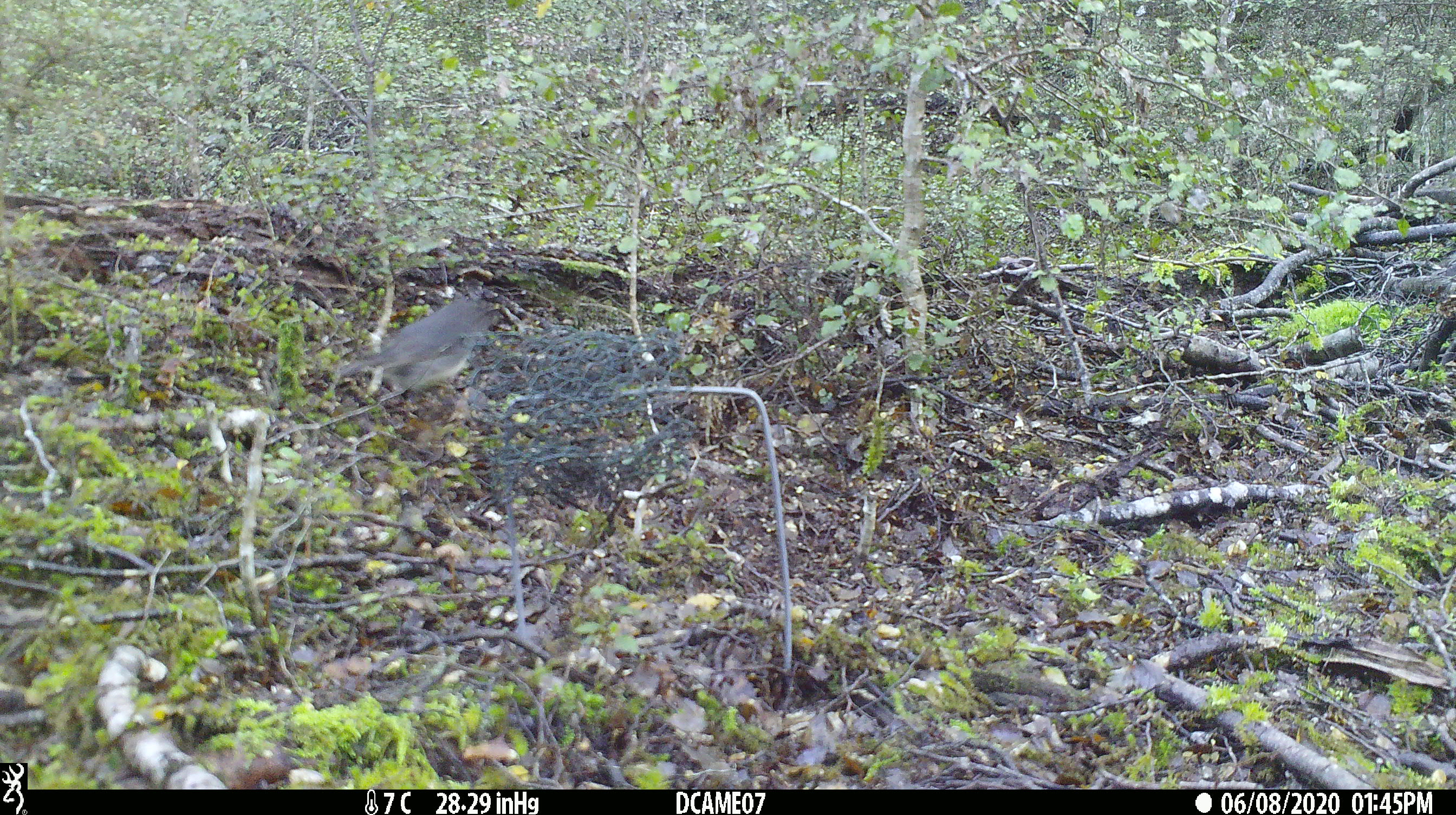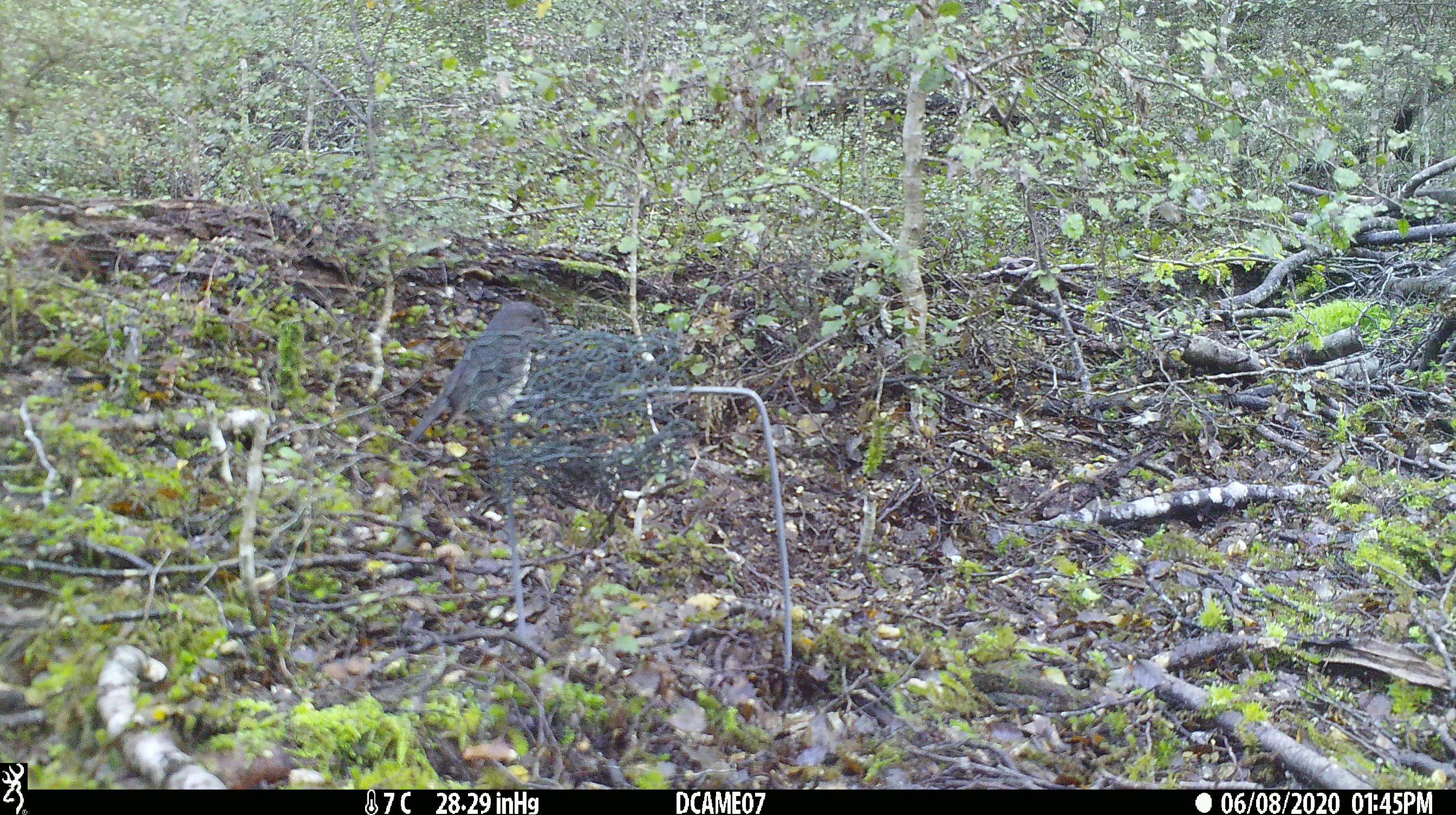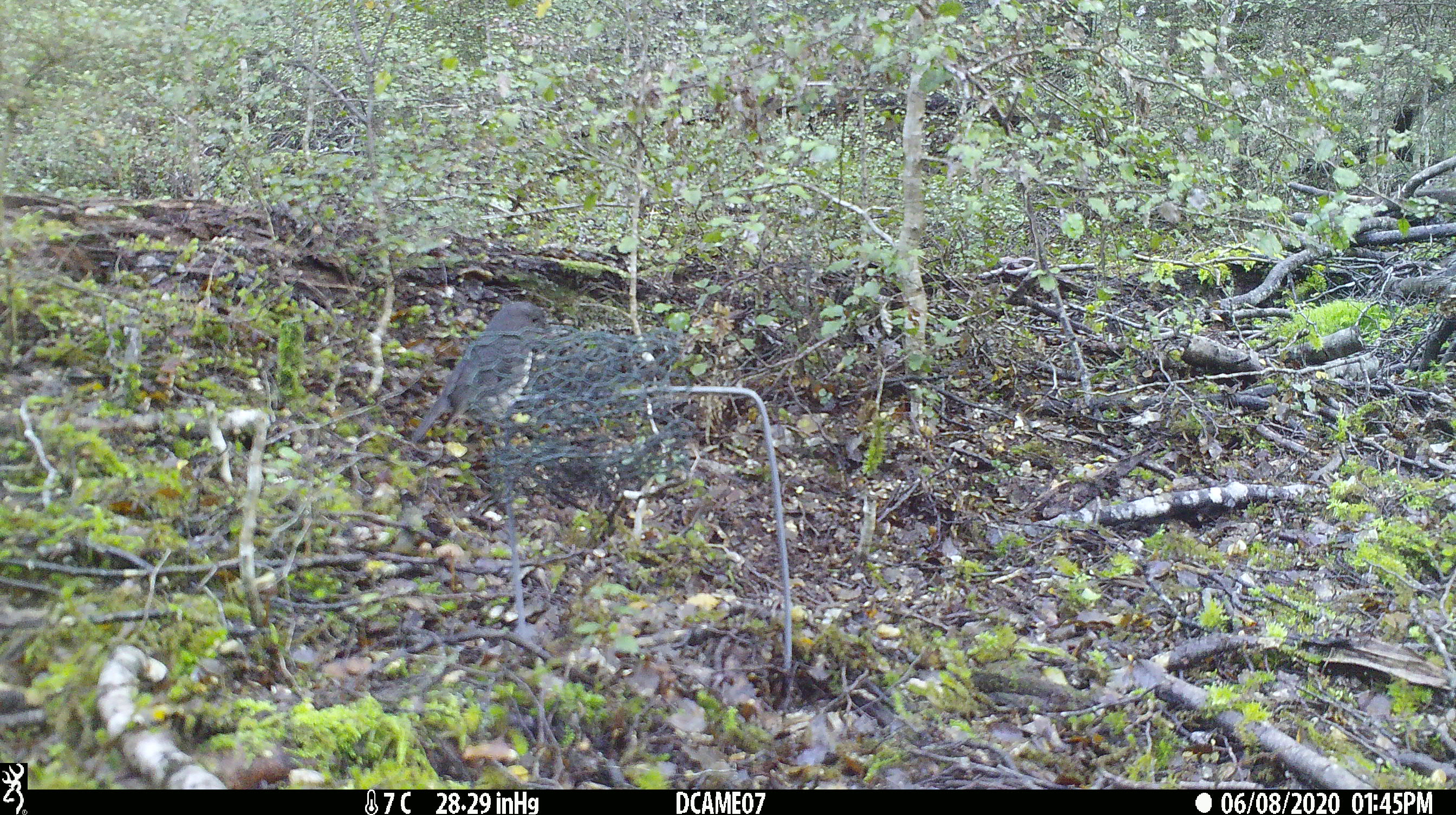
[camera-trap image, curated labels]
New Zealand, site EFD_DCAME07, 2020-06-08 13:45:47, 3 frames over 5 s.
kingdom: Animalia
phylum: Chordata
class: Aves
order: Passeriformes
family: Petroicidae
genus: Petroica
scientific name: Petroica australis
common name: new zealand robin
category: robin